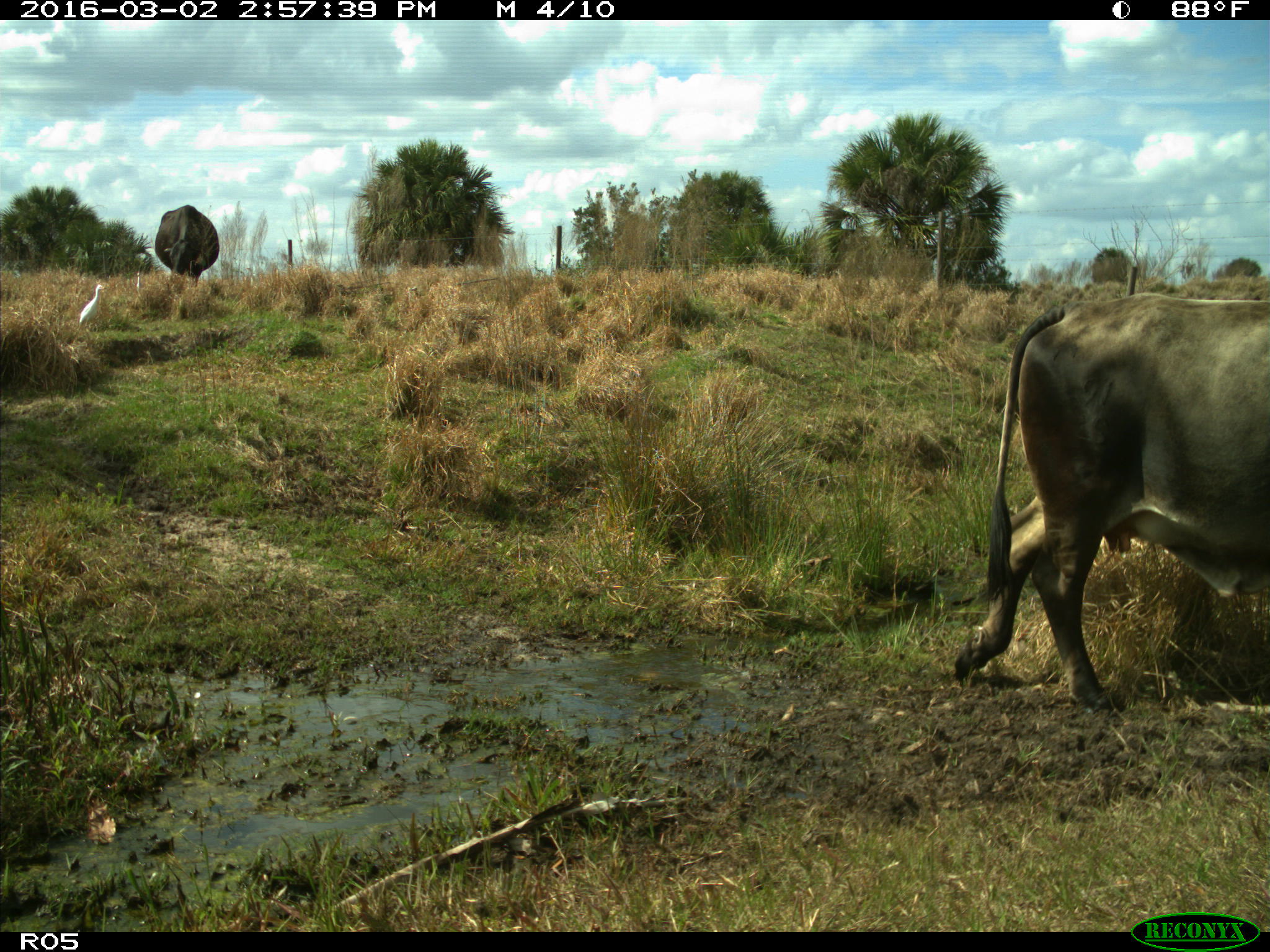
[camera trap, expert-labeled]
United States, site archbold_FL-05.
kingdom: Animalia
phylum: Chordata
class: Mammalia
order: Artiodactyla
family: Bovidae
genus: Bos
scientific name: Bos taurus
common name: domestic cow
Bos taurus (domestic cow).